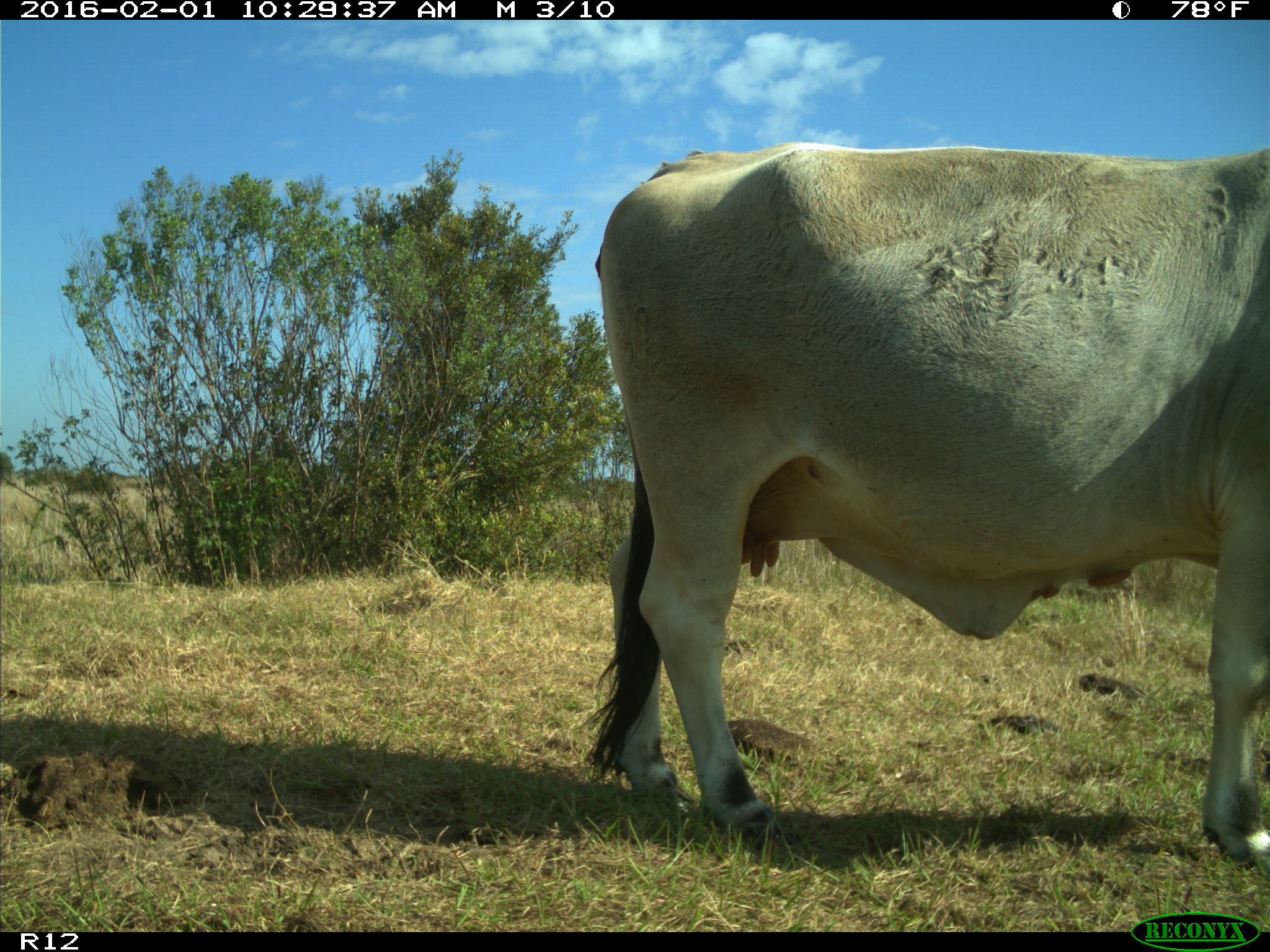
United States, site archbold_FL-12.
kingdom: Animalia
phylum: Chordata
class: Mammalia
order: Artiodactyla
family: Bovidae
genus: Bos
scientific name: Bos taurus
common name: domestic cow